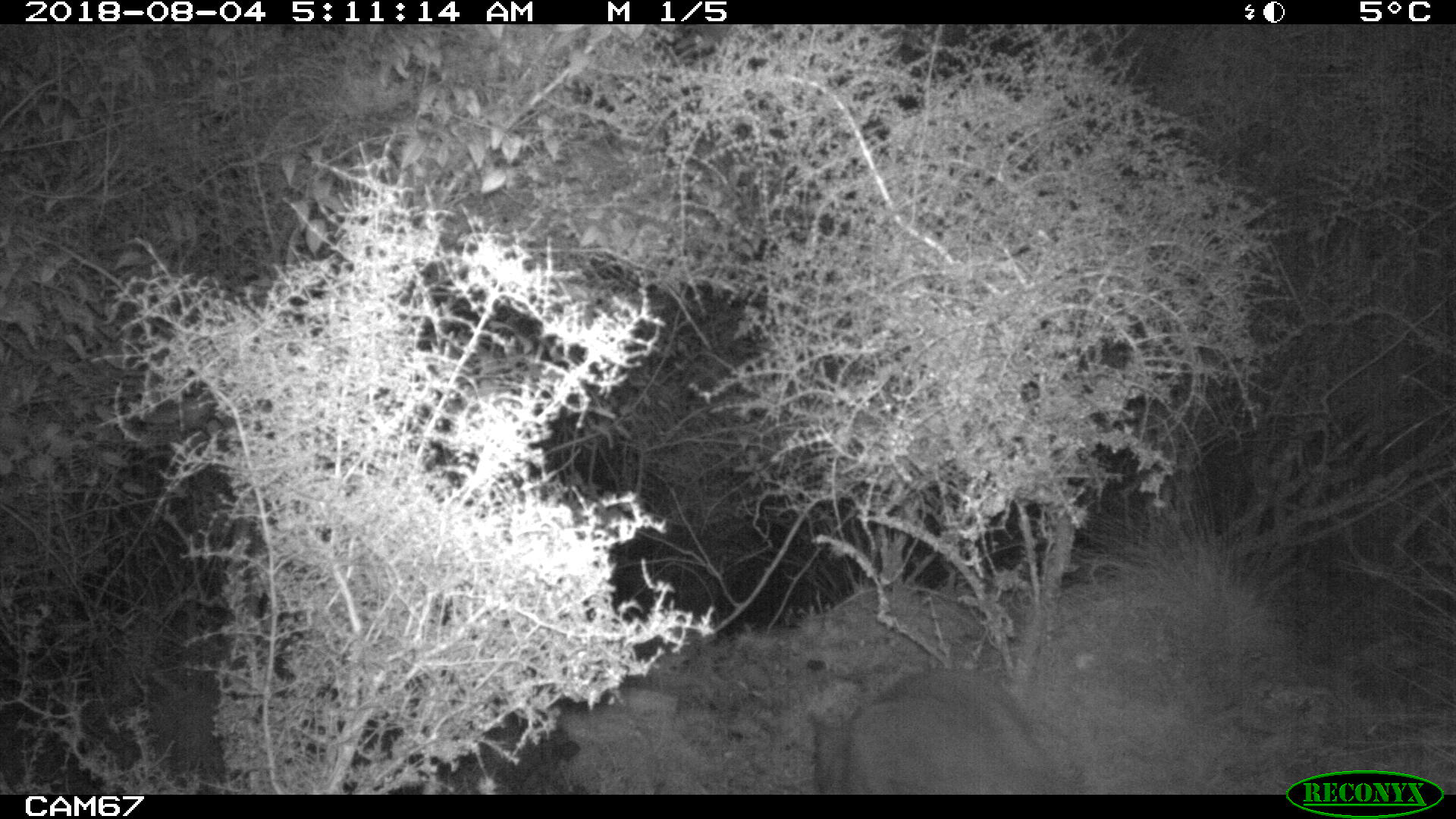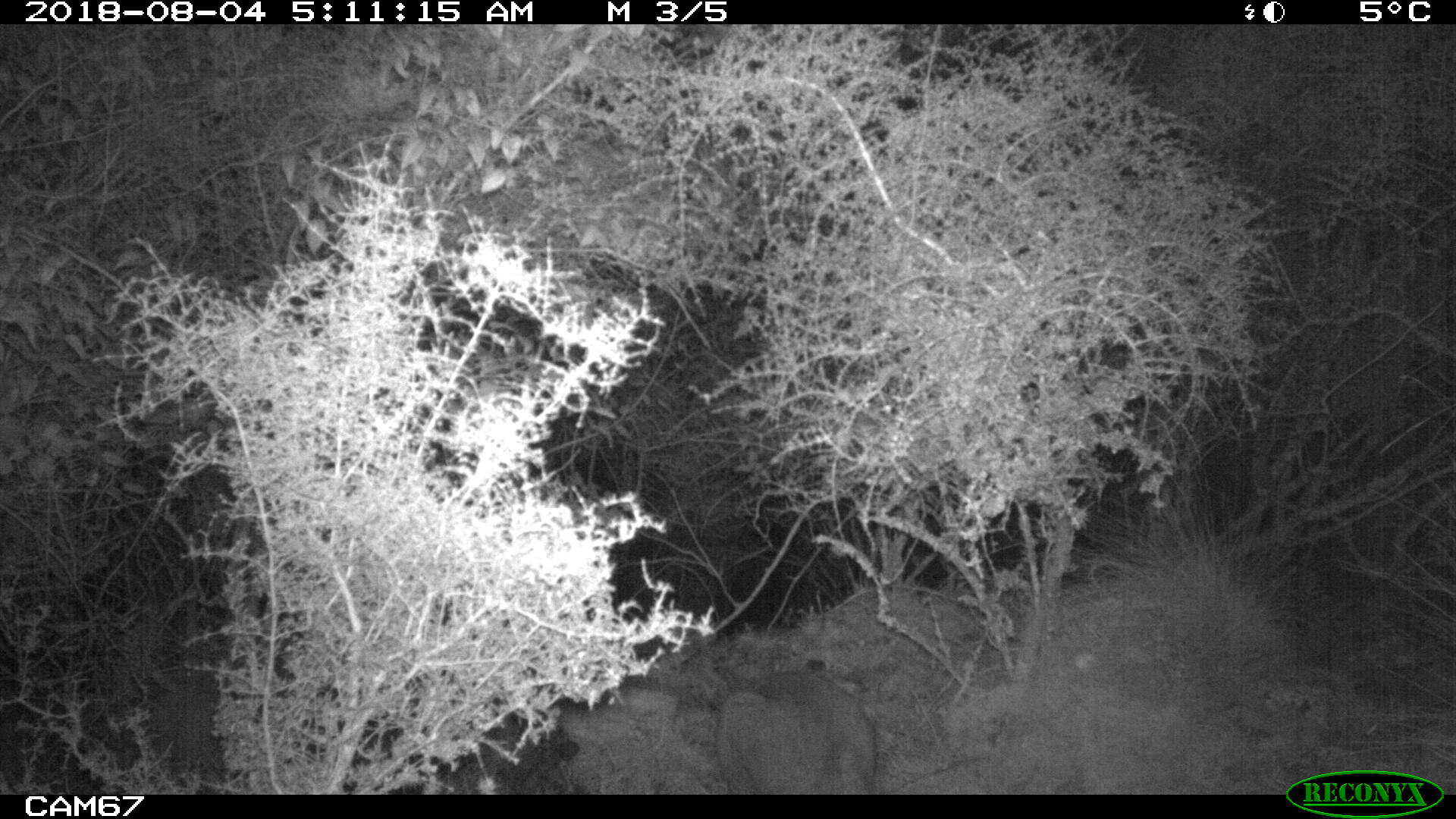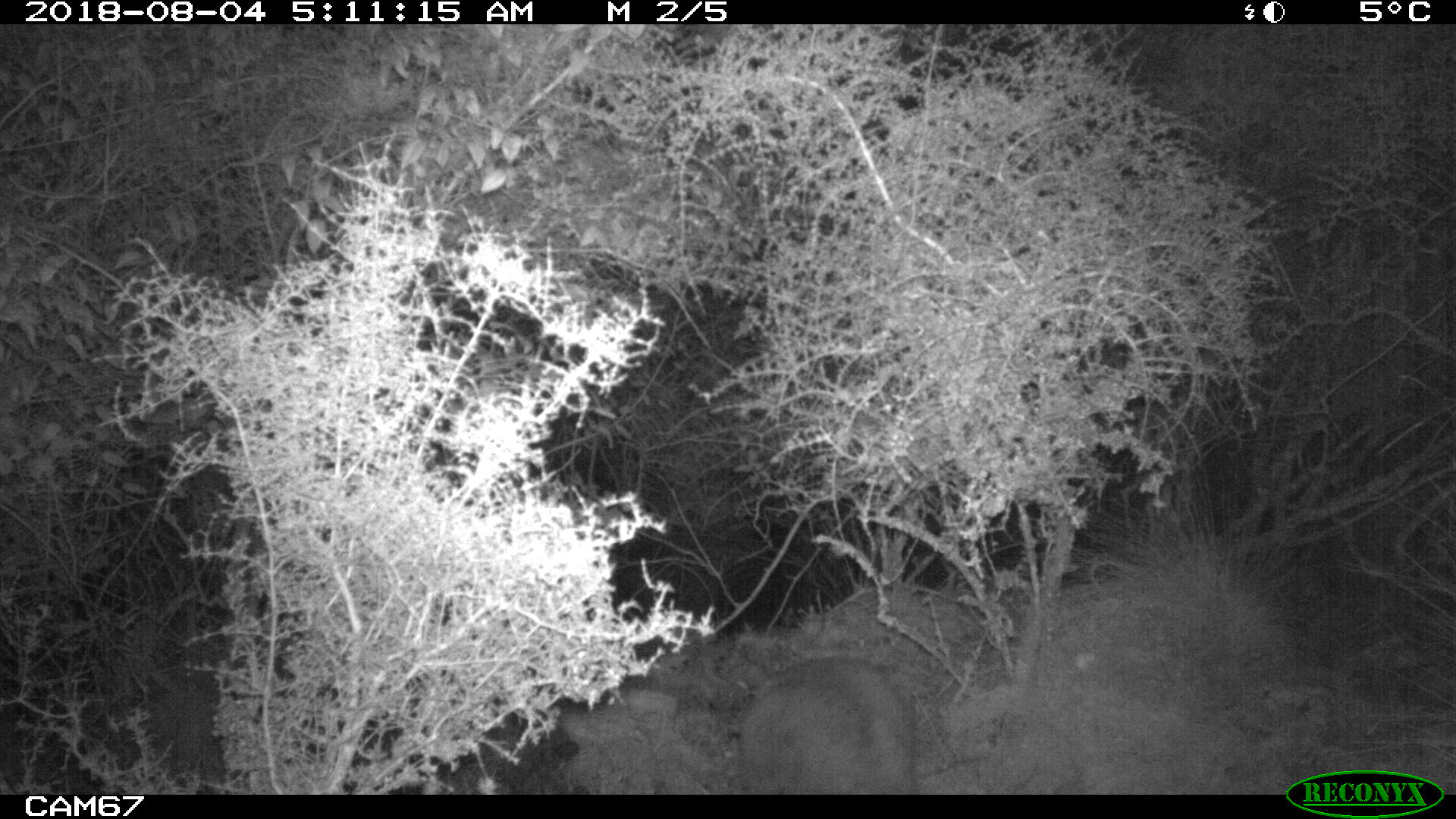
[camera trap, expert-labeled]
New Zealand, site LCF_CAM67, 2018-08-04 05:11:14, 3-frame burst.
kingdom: Animalia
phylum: Chordata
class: Mammalia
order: Diprotodontia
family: Macropodidae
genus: Notamacropus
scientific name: Notamacropus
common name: wallaby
Wallaby (Notamacropus).